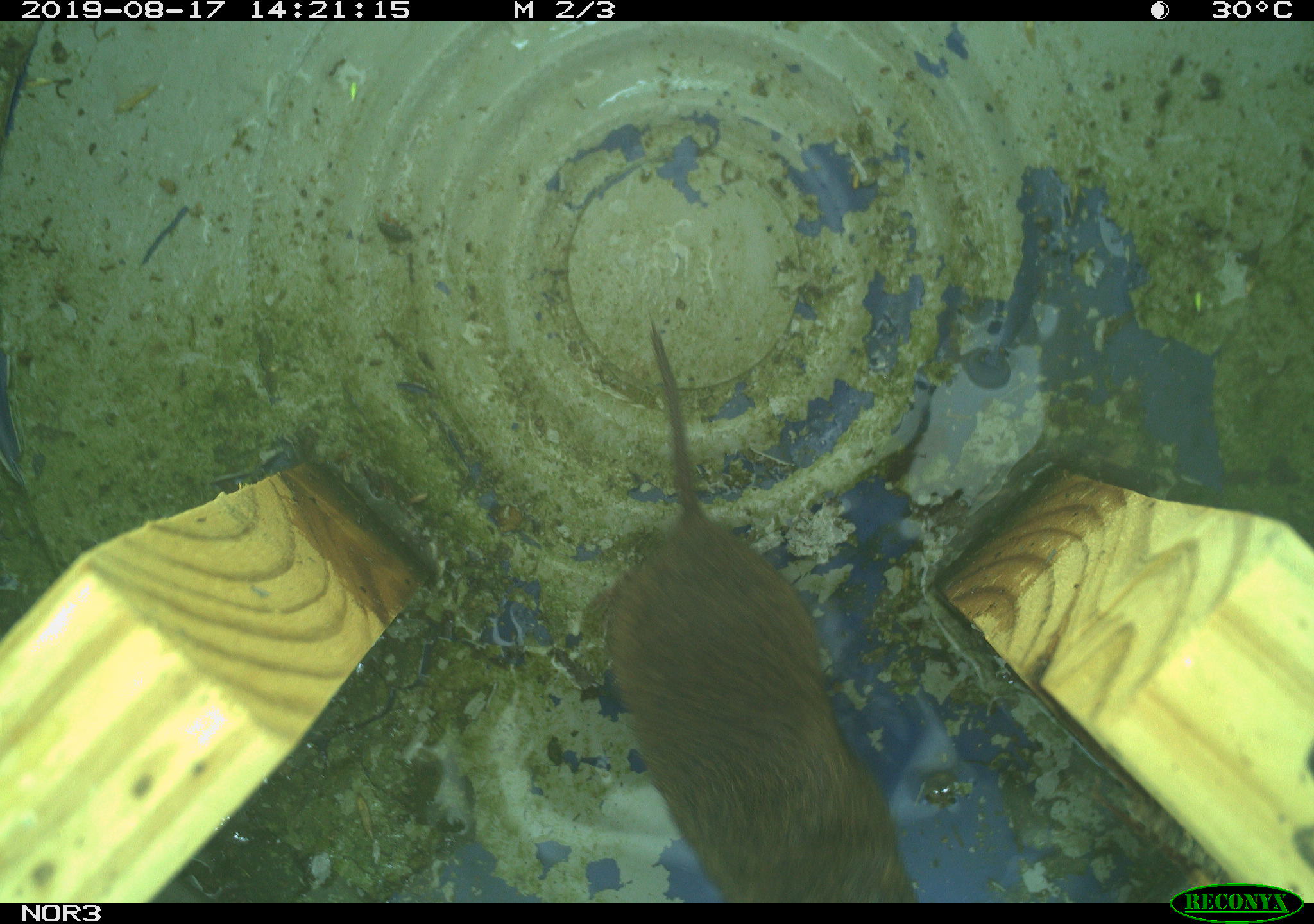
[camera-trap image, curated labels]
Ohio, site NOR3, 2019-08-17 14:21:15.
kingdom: Animalia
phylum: Chordata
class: Mammalia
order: Rodentia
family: Cricetidae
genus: Microtus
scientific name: Microtus pennsylvanicus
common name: meadow vole